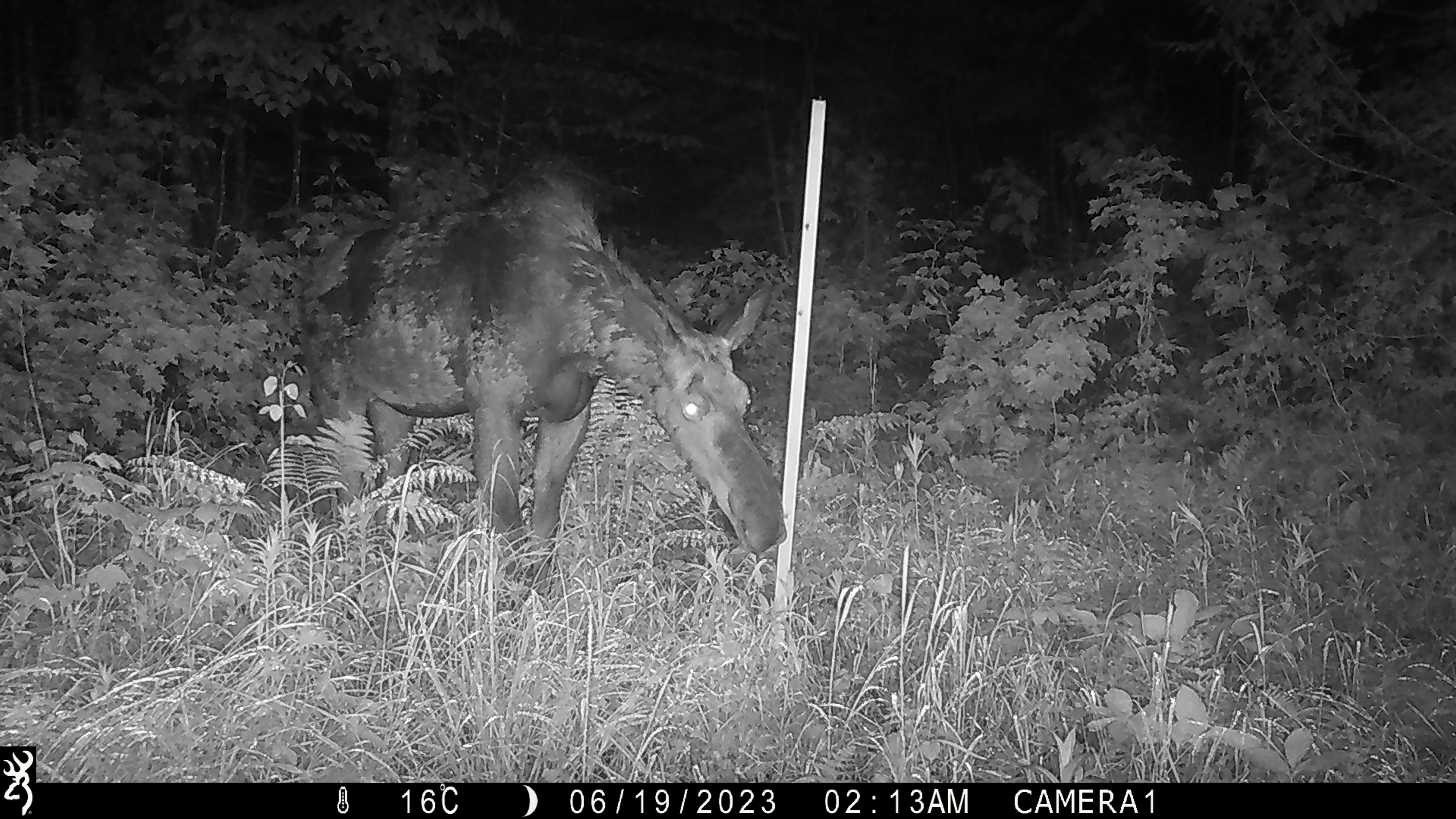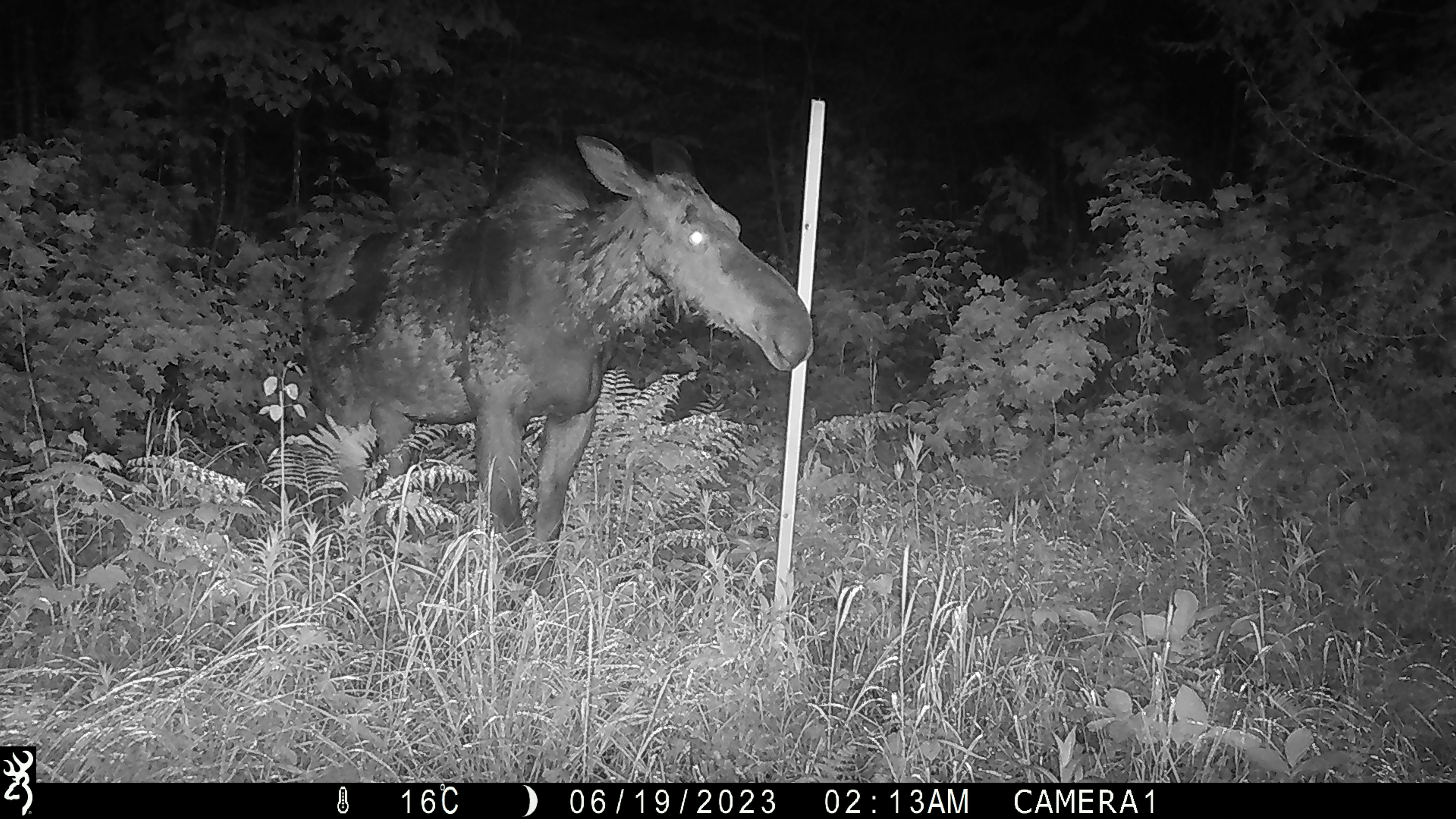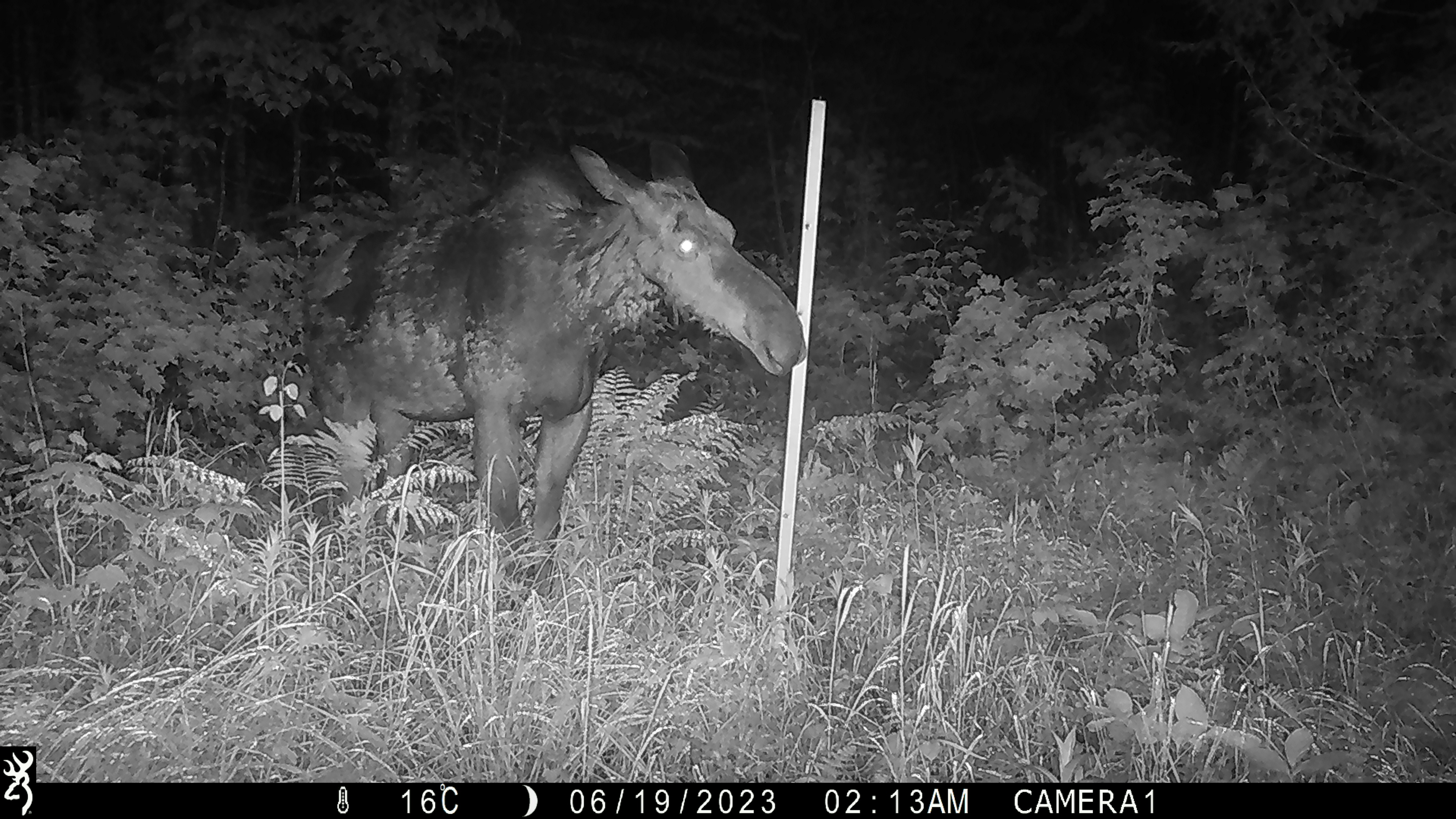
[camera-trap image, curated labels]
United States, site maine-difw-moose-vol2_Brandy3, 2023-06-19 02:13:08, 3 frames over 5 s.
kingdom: Animalia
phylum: Chordata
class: Mammalia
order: Artiodactyla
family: Cervidae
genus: Alces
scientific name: Alces alces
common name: moose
Moose (Alces alces).